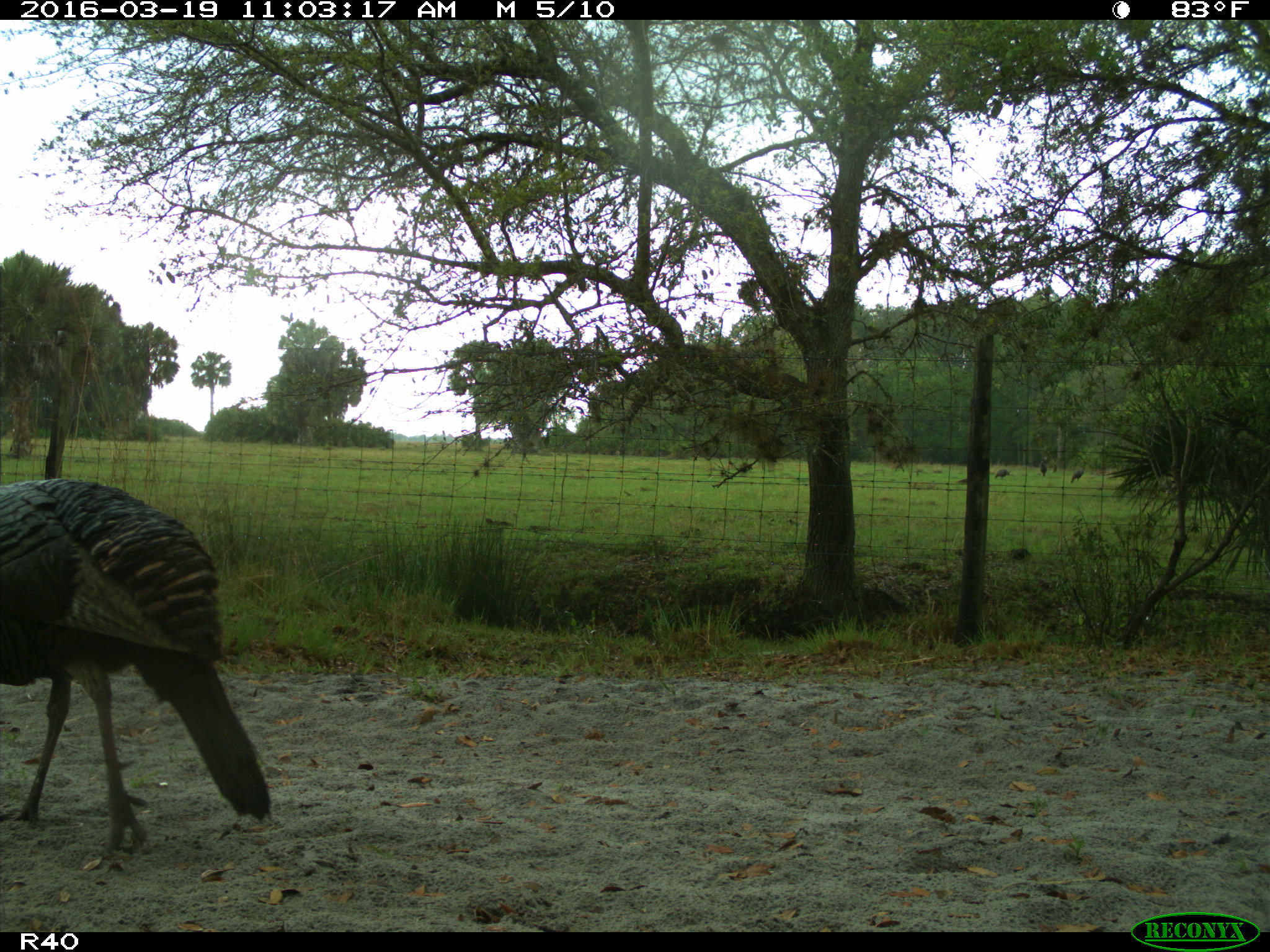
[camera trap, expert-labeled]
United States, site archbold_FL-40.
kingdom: Animalia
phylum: Chordata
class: Aves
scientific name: Aves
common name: birds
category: unidentified bird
Unidentified bird (birds) (Aves).